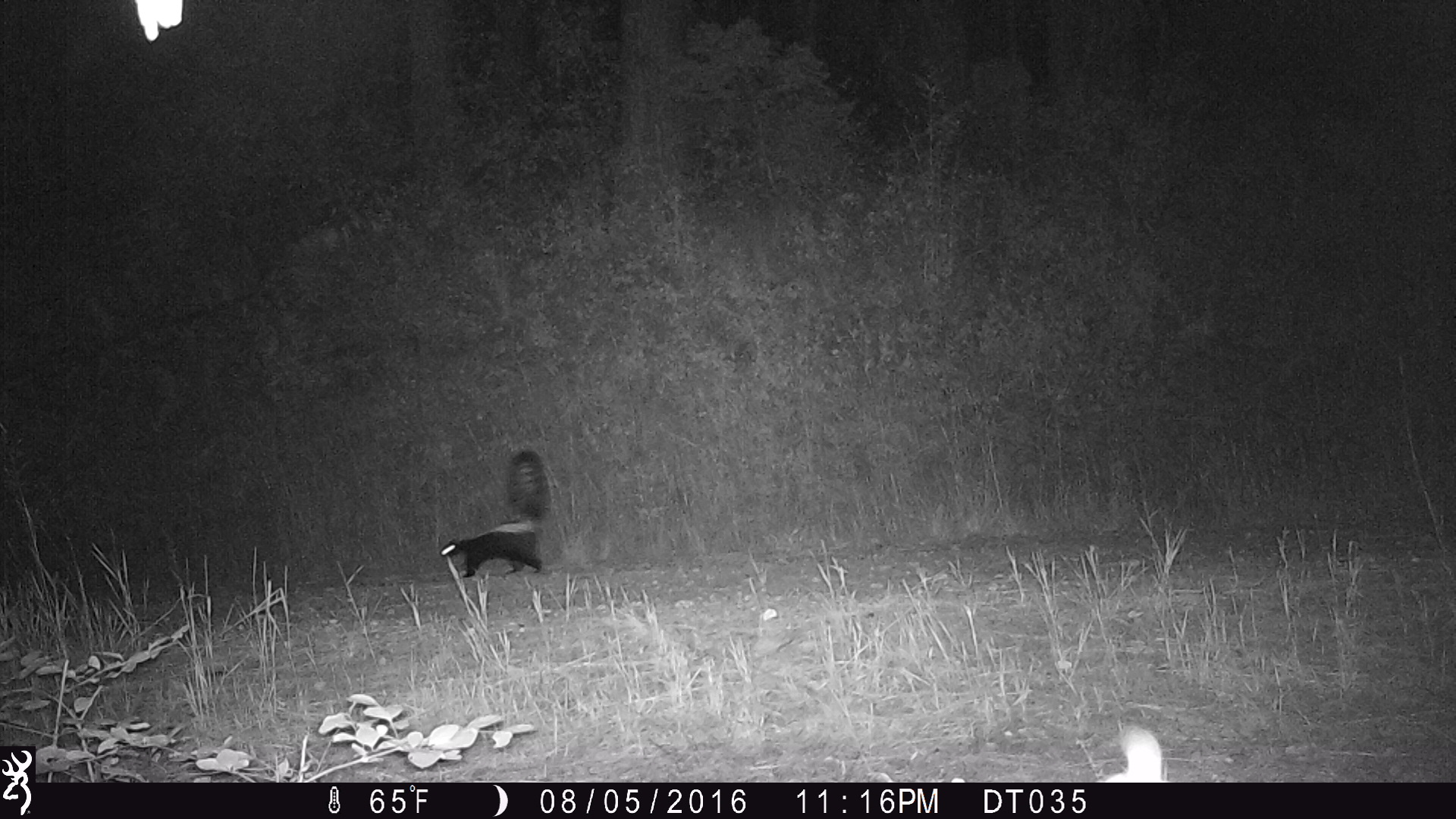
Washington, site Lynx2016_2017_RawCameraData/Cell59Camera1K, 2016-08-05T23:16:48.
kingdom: Animalia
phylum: Chordata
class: Mammalia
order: Carnivora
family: Mephitidae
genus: Mephitis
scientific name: Mephitis mephitis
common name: striped skunk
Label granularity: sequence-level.